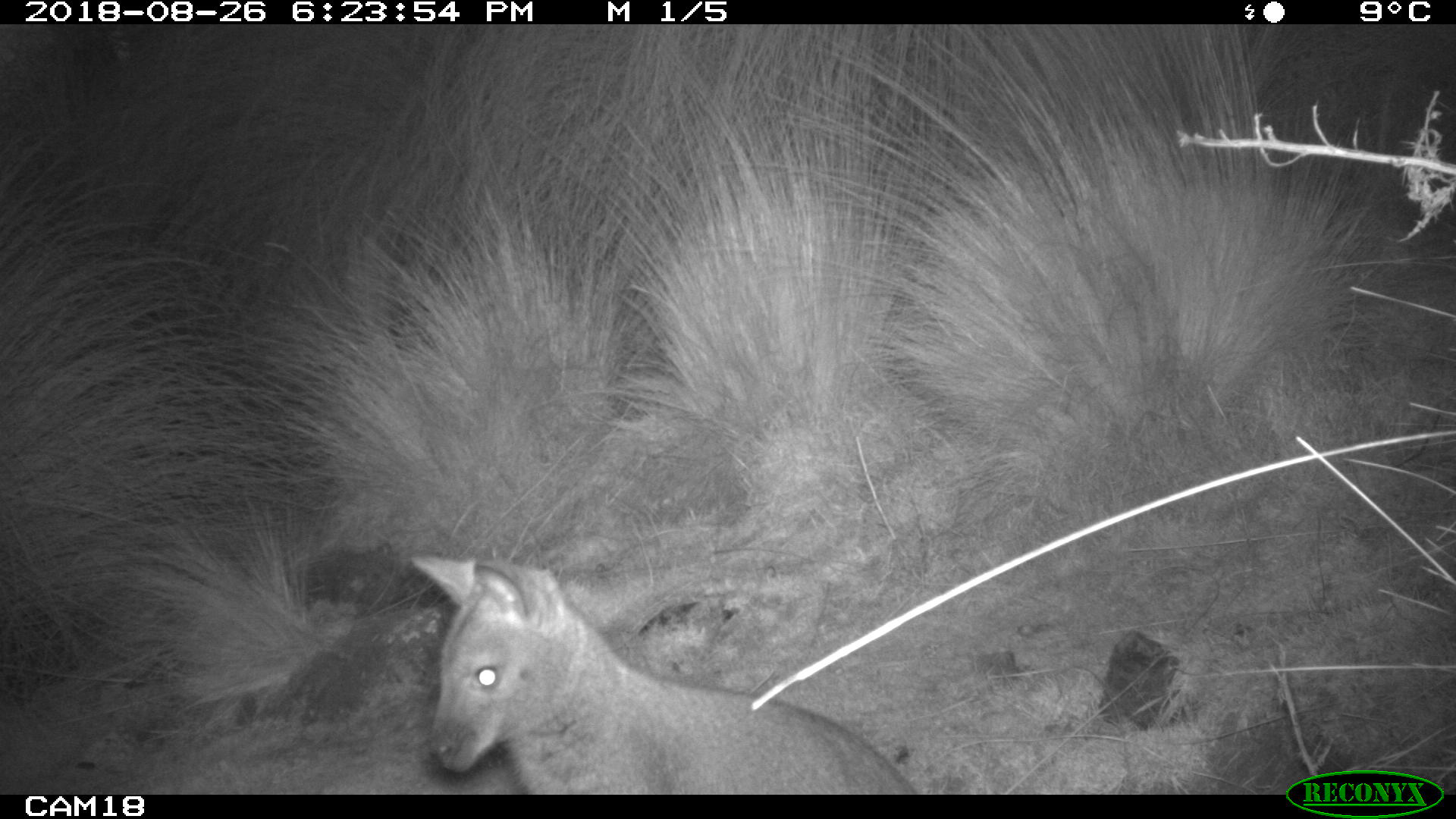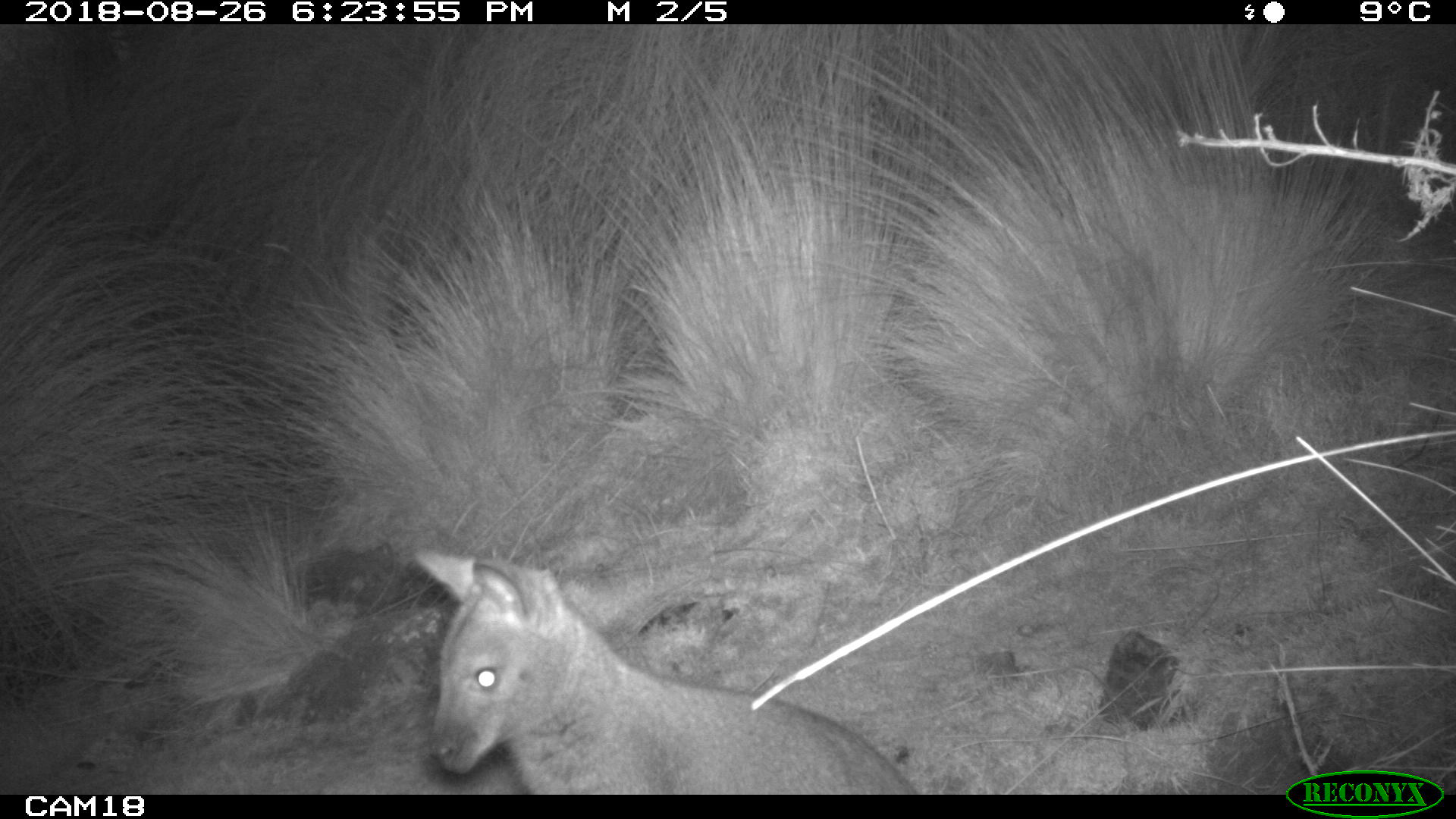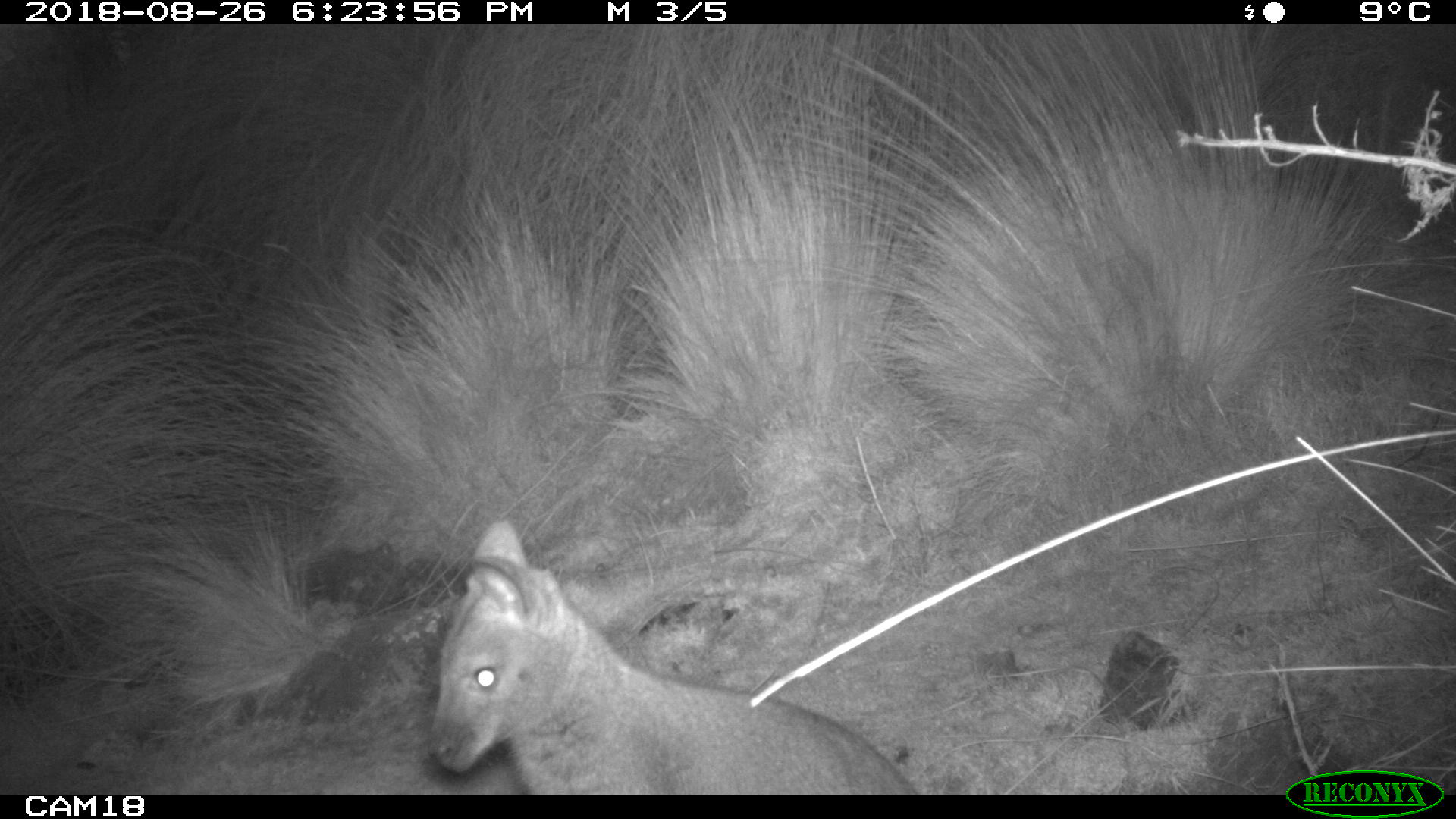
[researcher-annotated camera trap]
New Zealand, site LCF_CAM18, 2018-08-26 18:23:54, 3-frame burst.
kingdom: Animalia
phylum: Chordata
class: Mammalia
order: Diprotodontia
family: Macropodidae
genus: Notamacropus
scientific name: Notamacropus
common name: wallaby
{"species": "wallaby (Notamacropus)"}